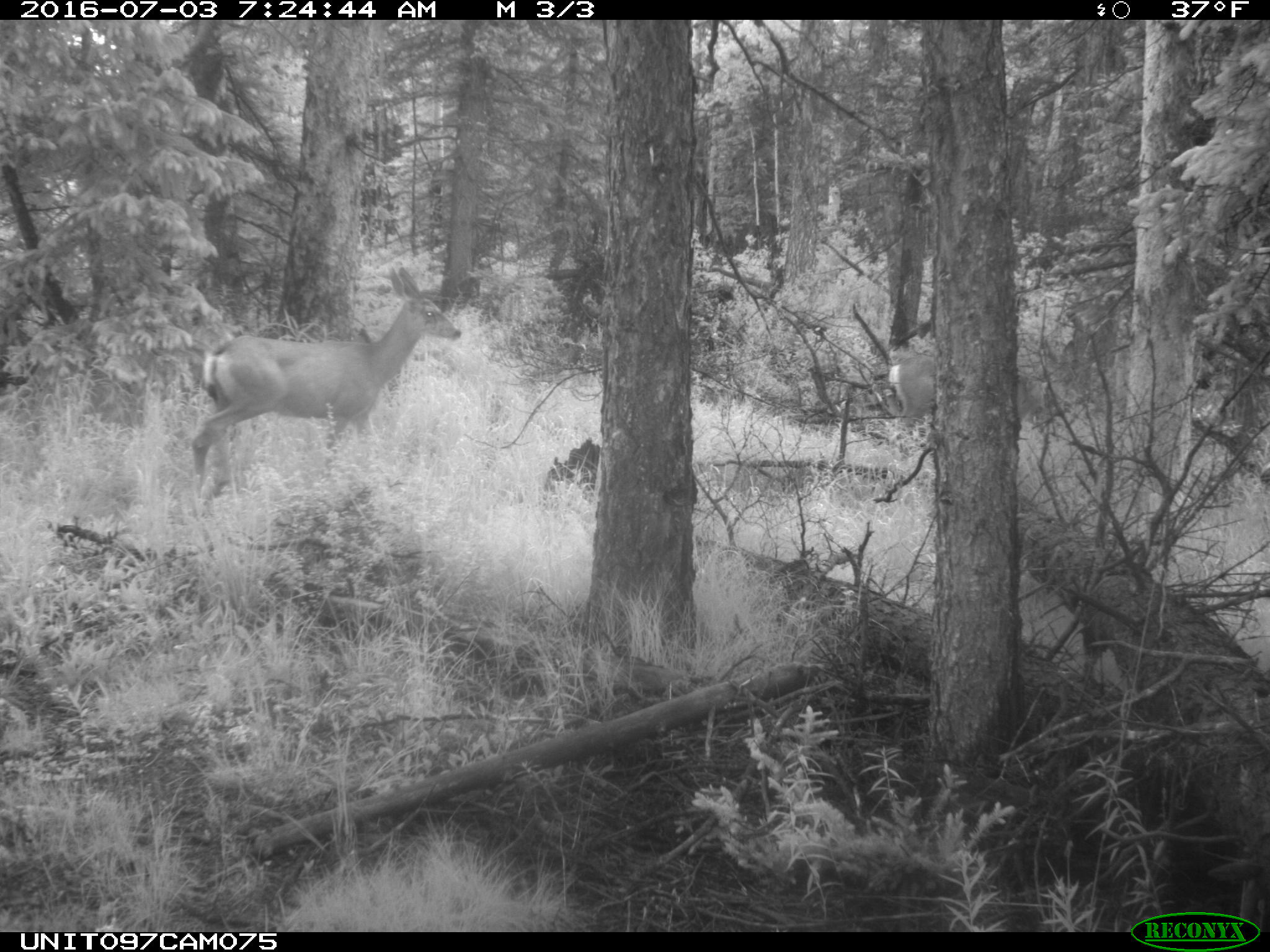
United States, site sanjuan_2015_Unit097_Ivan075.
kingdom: Animalia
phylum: Chordata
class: Mammalia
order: Artiodactyla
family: Cervidae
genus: Odocoileus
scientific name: Odocoileus hemionus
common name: mule deer